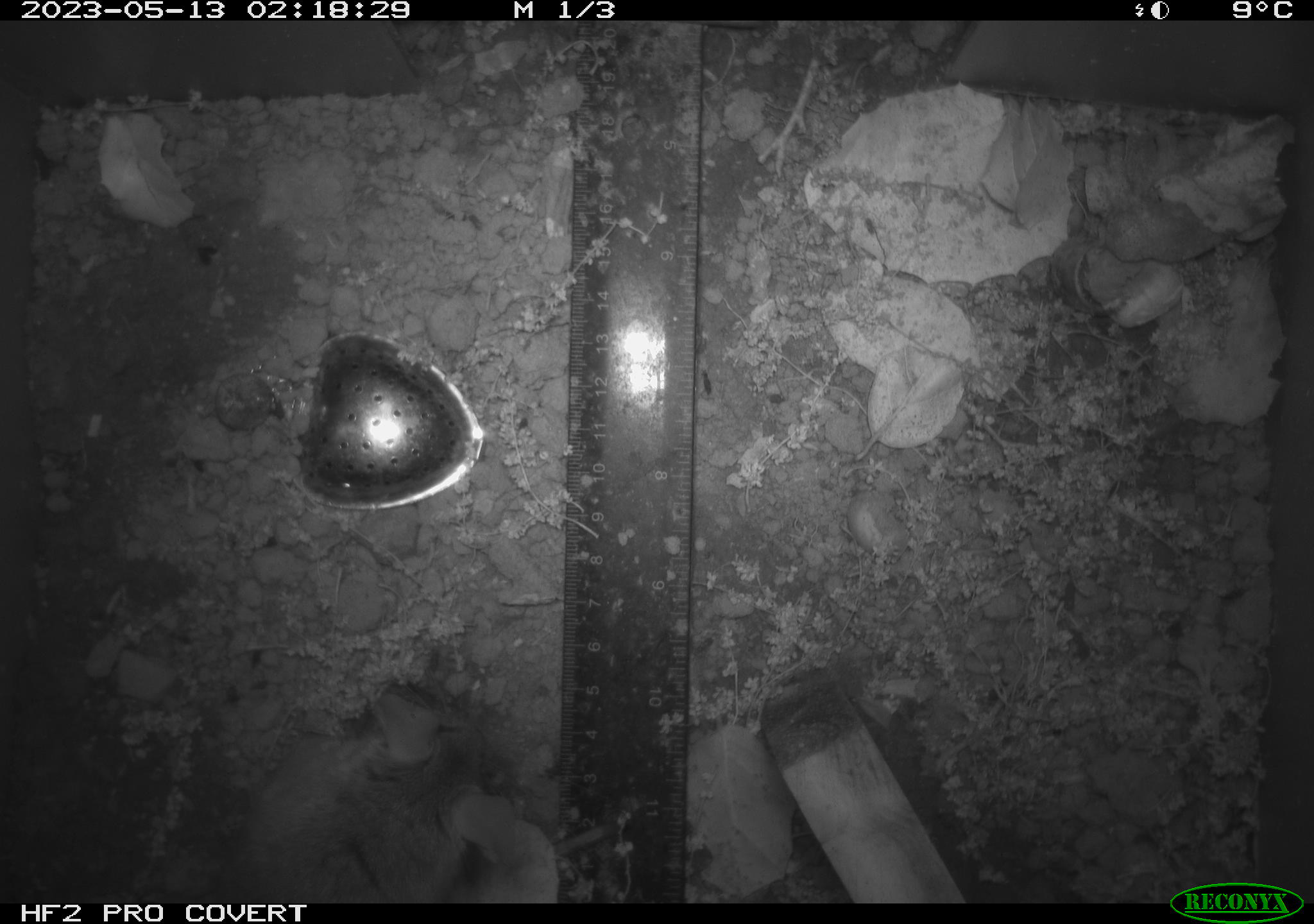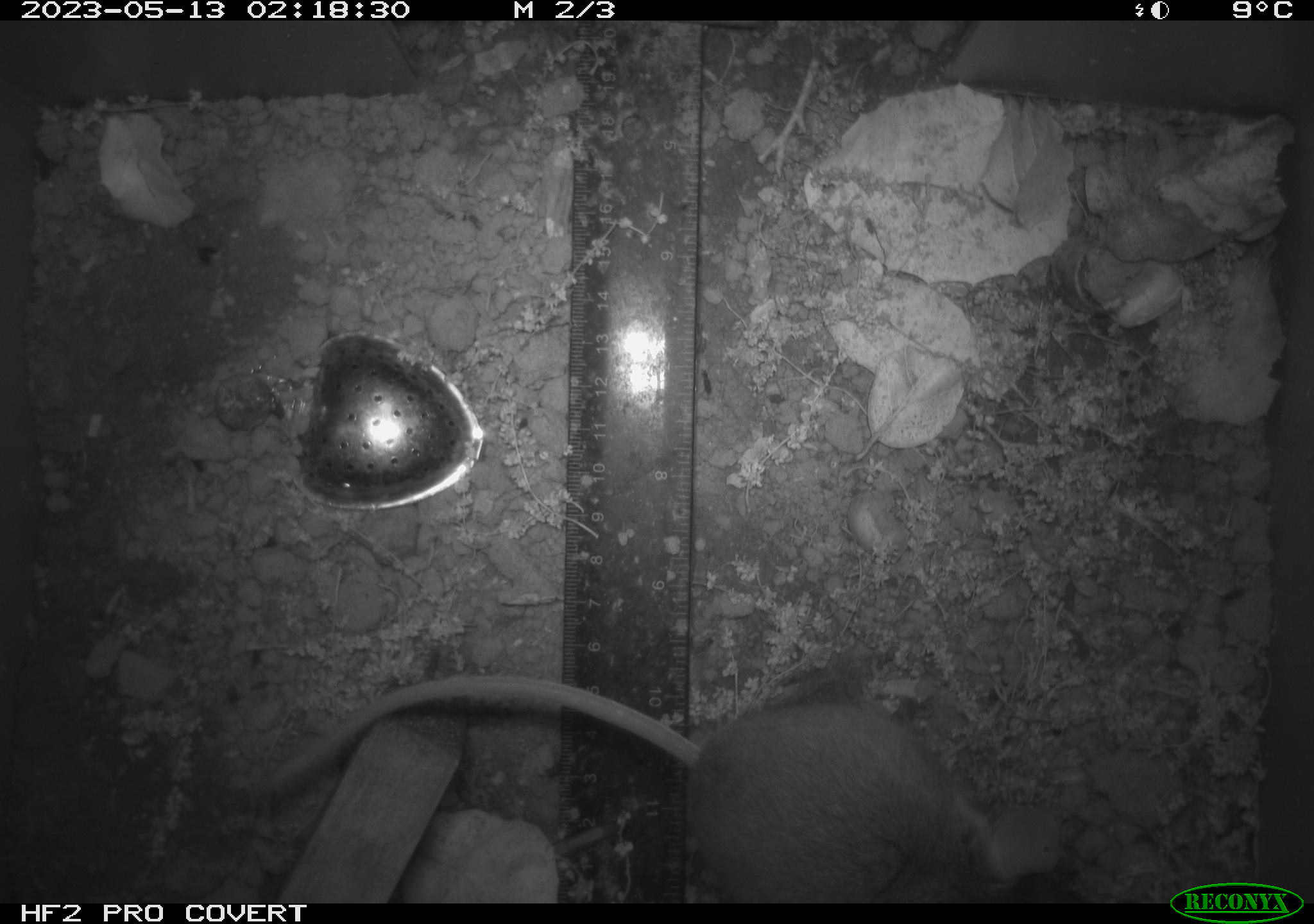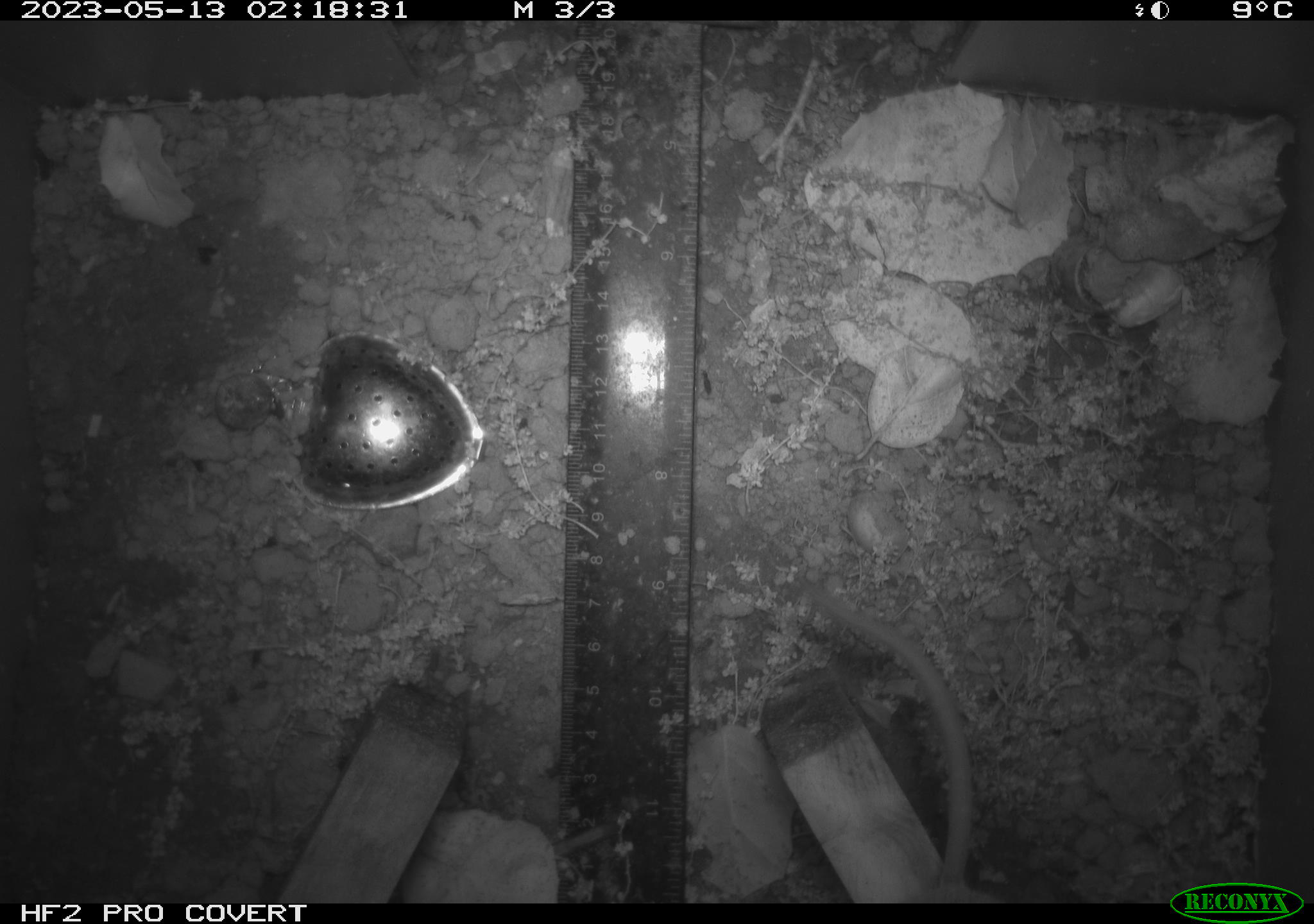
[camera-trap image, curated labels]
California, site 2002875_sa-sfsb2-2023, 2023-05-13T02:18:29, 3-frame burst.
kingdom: Animalia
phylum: Chordata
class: Mammalia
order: Rodentia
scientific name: Rodentia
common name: mouse species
Mouse species (Rodentia).